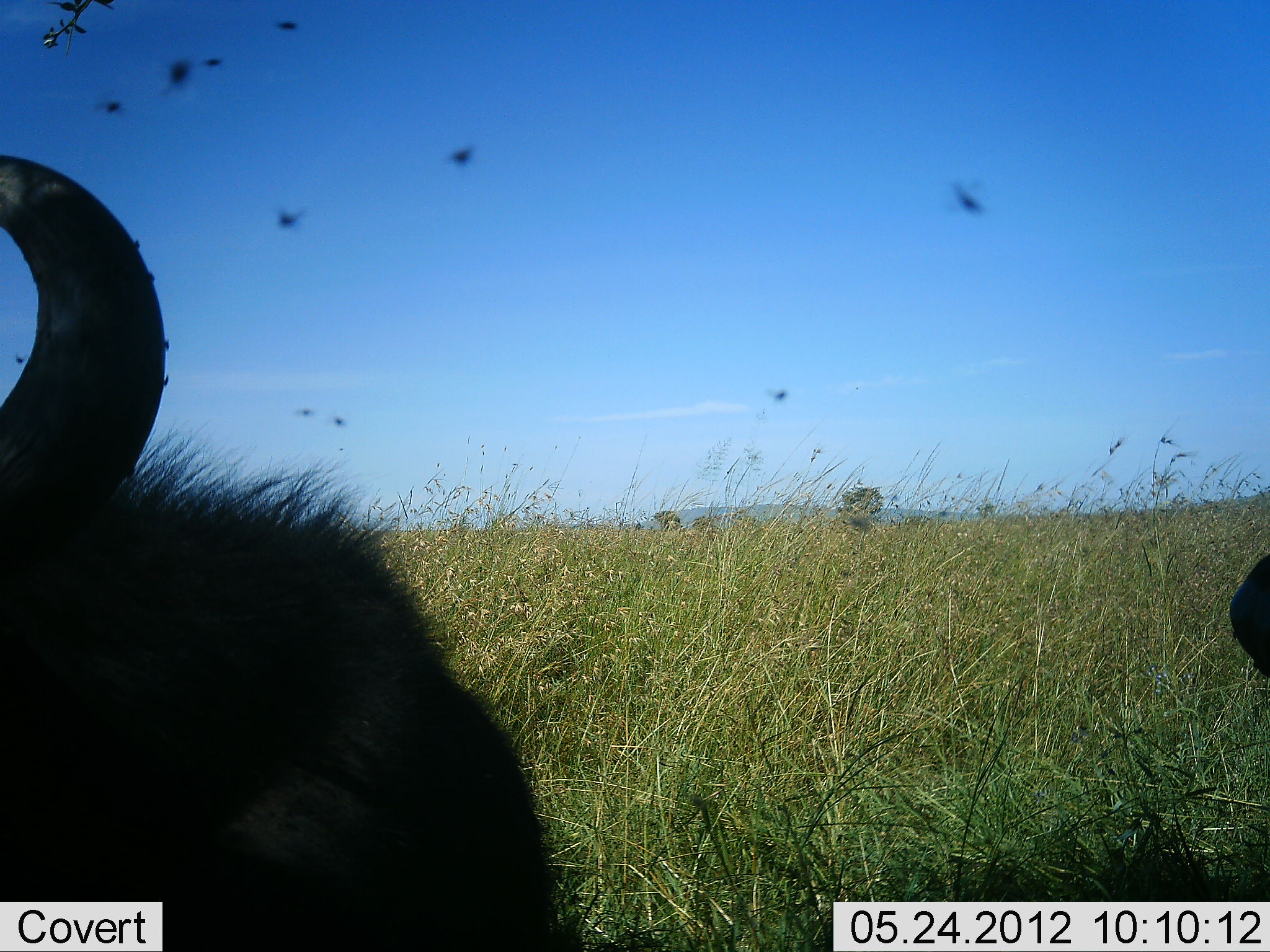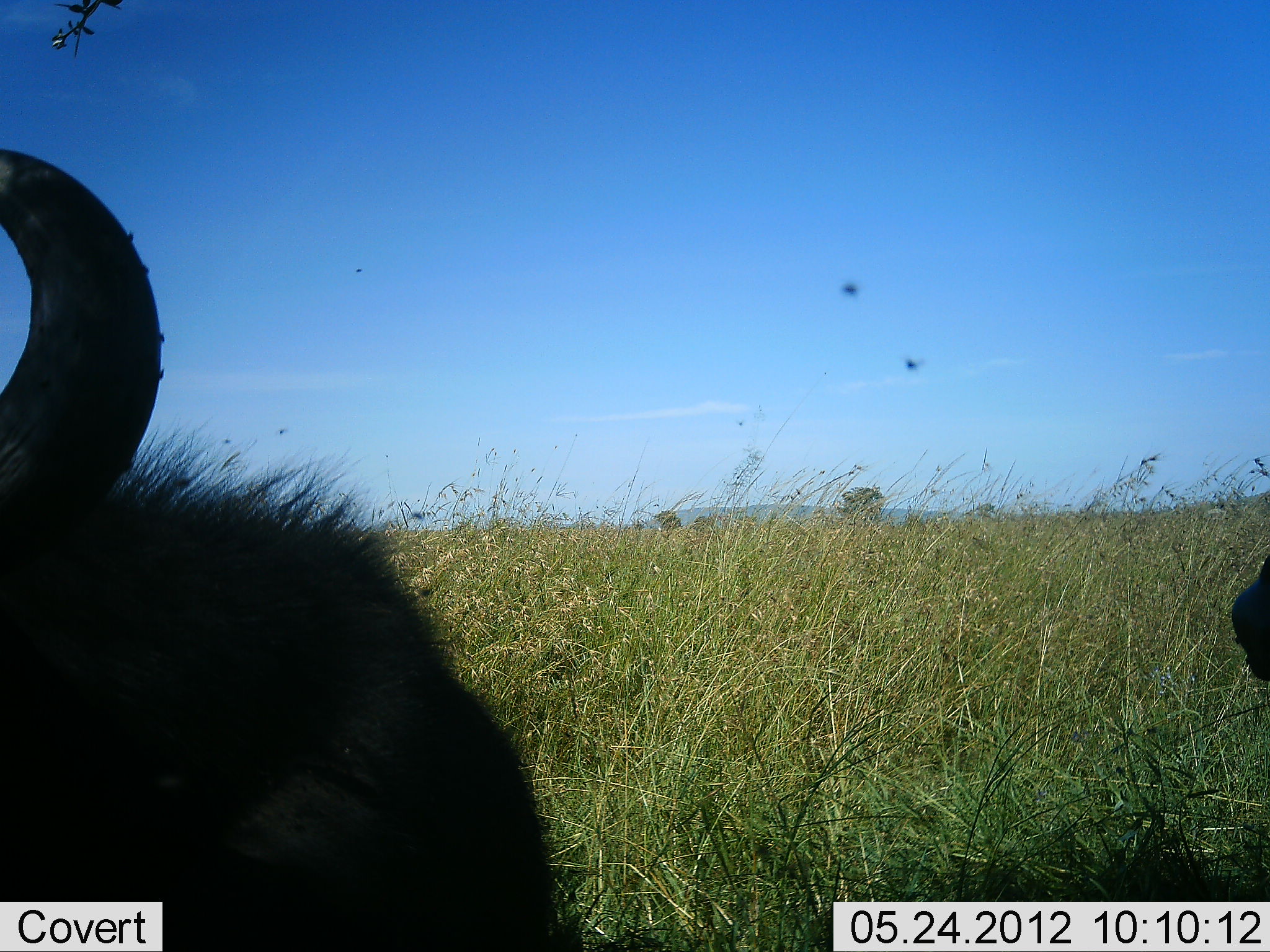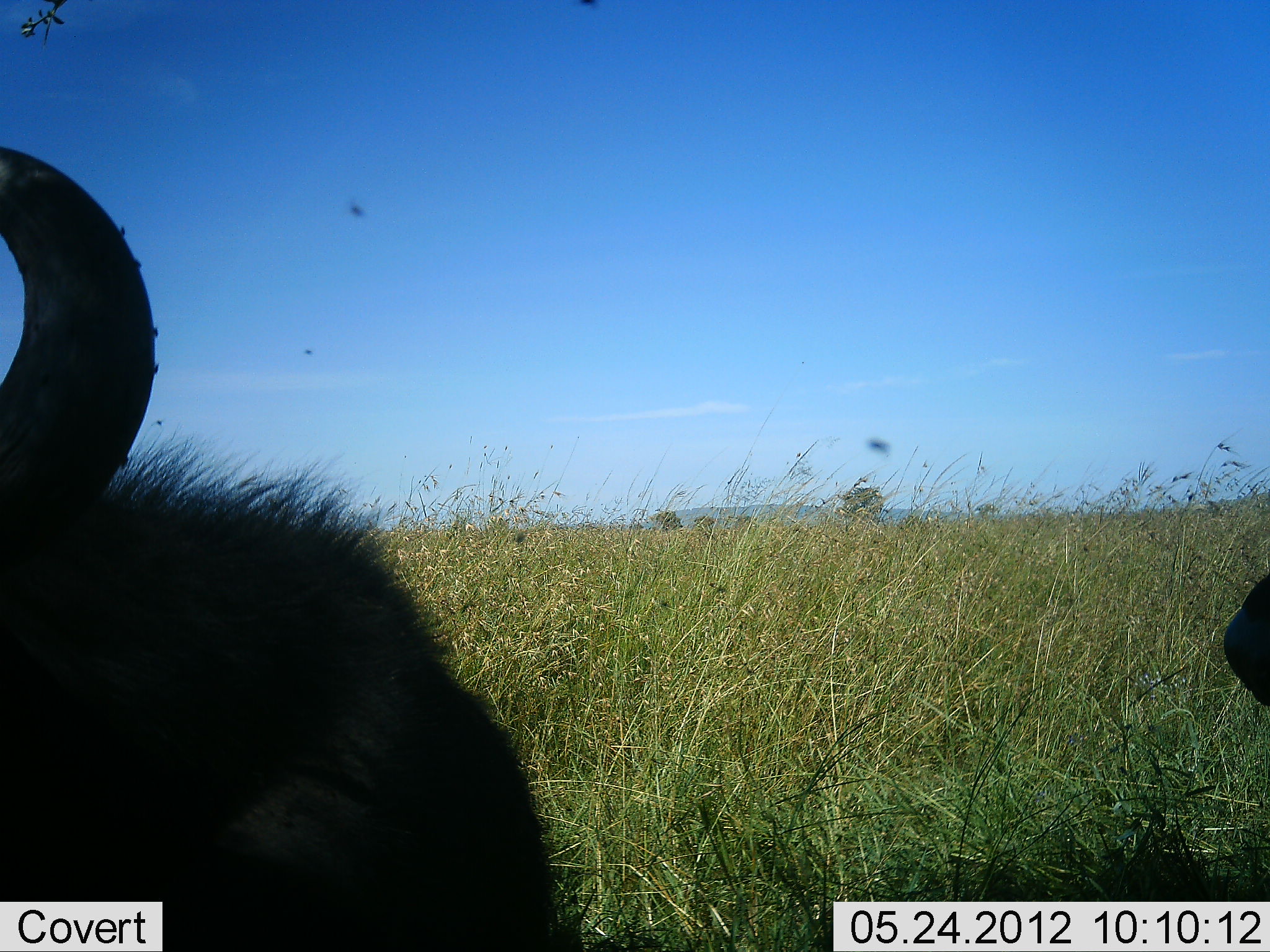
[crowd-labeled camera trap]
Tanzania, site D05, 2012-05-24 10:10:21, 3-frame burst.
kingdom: Animalia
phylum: Chordata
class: Mammalia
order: Artiodactyla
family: Bovidae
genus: Connochaetes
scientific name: Connochaetes taurinus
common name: blue wildebeest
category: wildebeest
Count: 2.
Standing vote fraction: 9%.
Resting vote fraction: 82%.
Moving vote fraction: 9%.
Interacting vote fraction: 0%.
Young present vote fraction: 0%.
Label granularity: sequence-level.